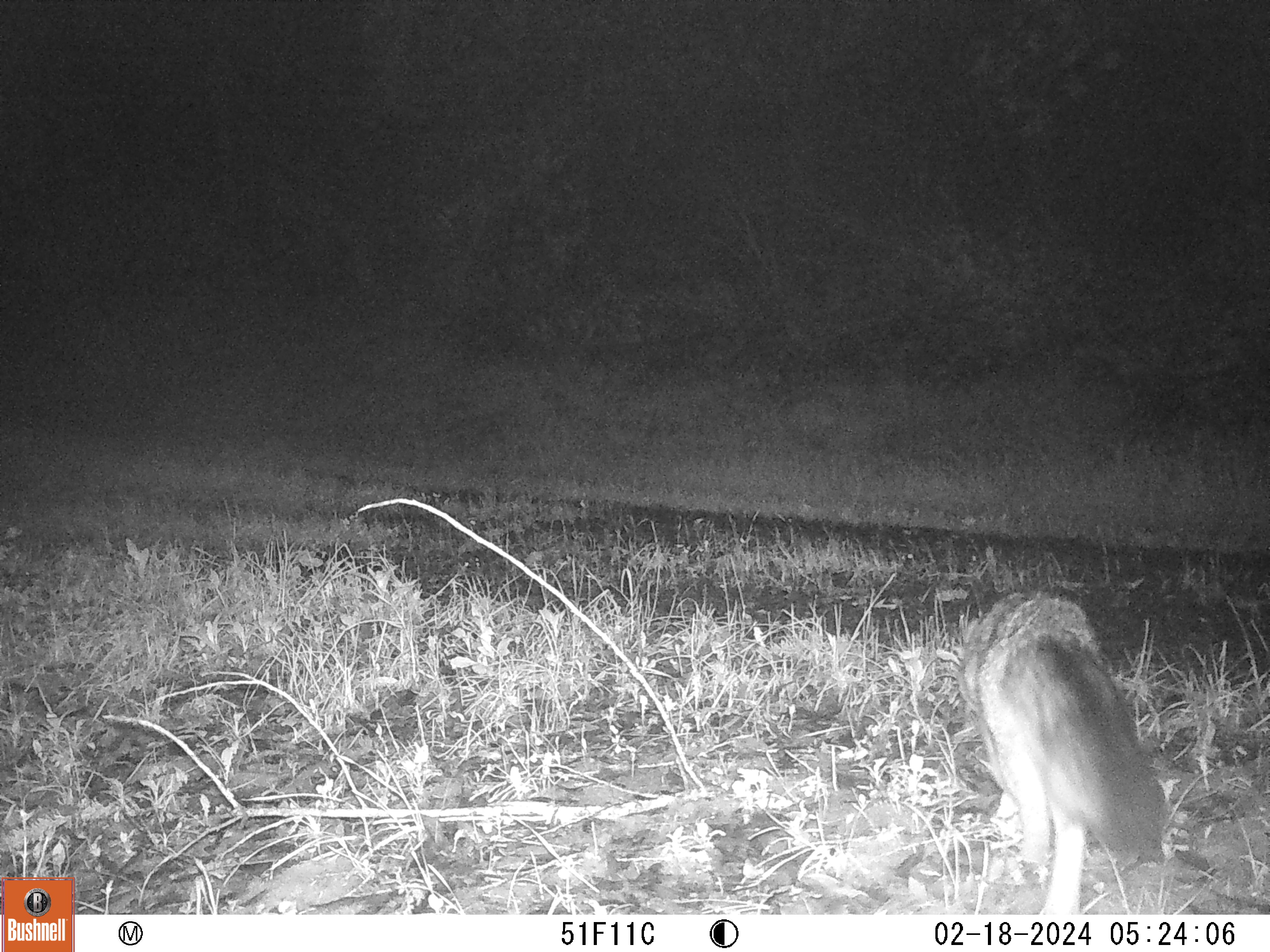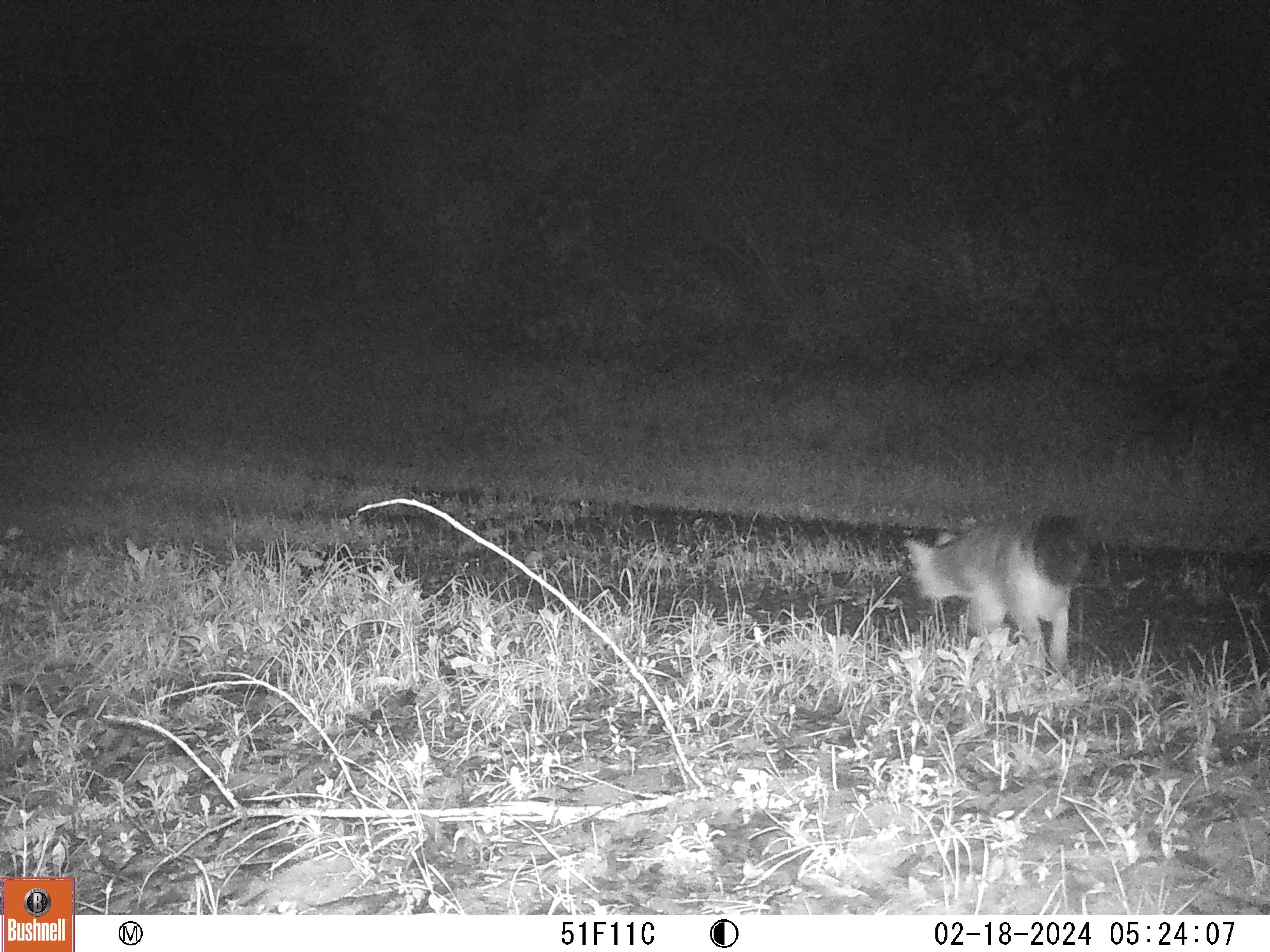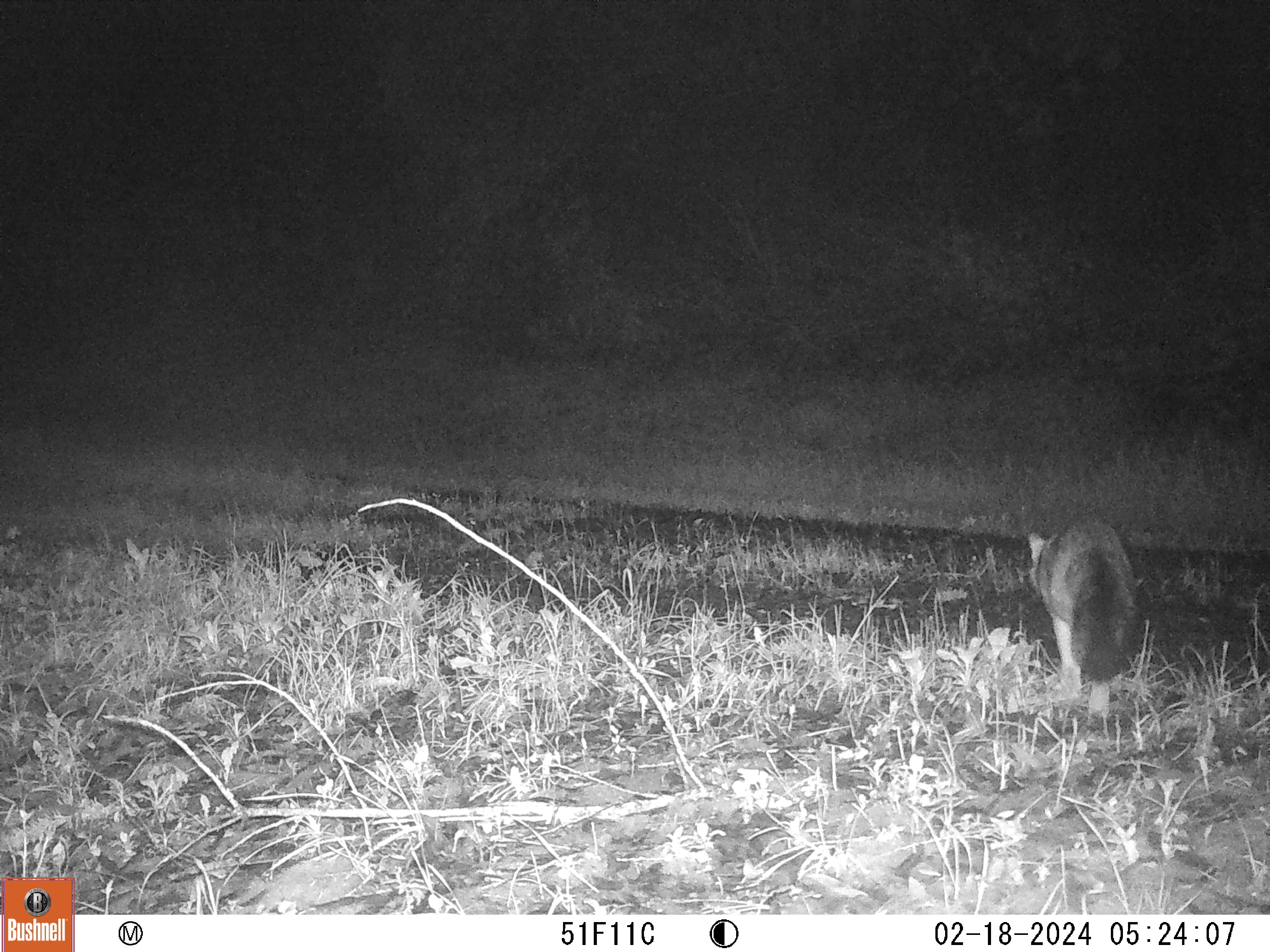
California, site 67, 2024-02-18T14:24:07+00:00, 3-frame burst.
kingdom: Animalia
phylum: Chordata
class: Mammalia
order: Carnivora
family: Canidae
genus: Urocyon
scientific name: Urocyon cinereoargenteus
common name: gray fox